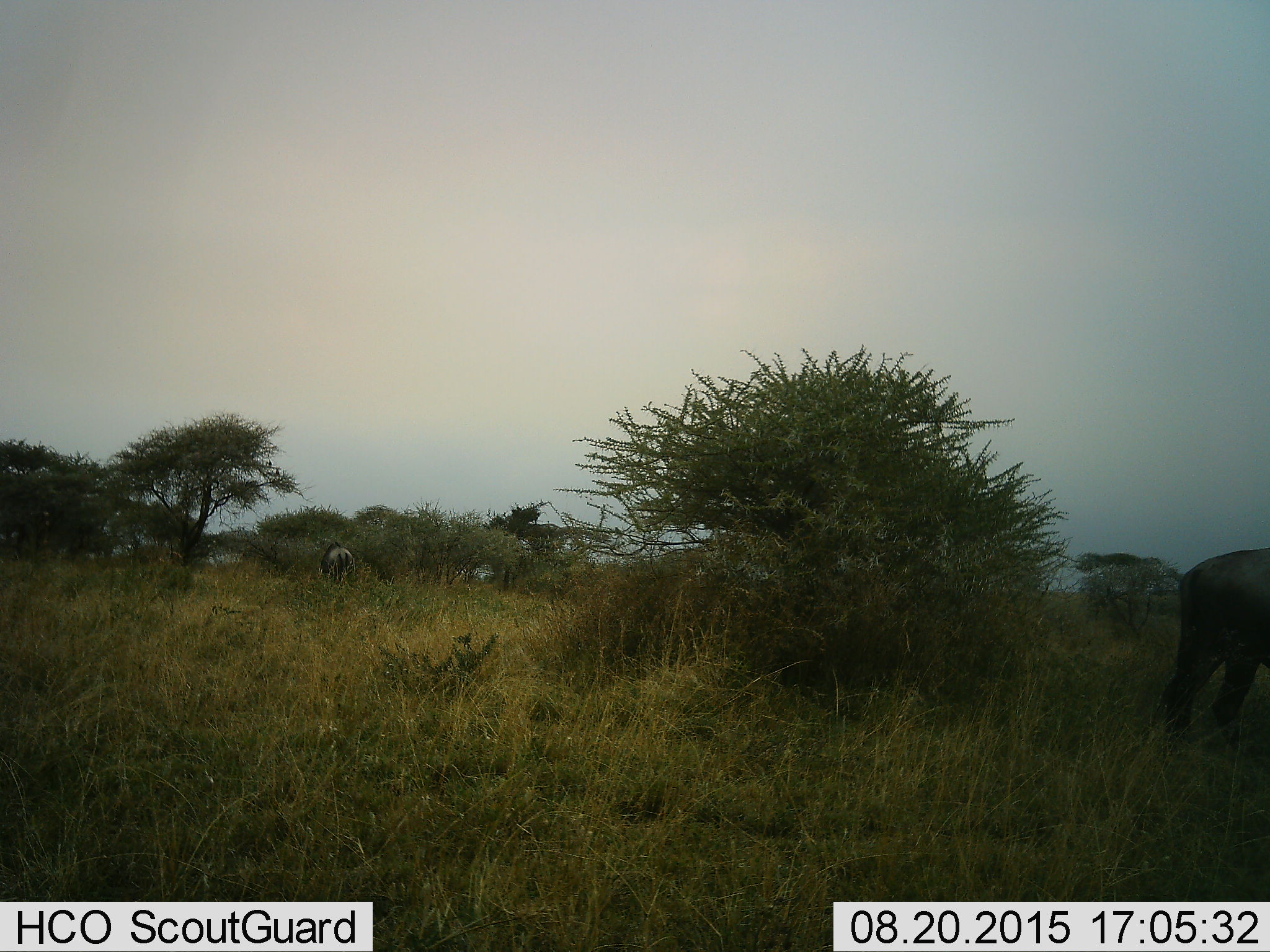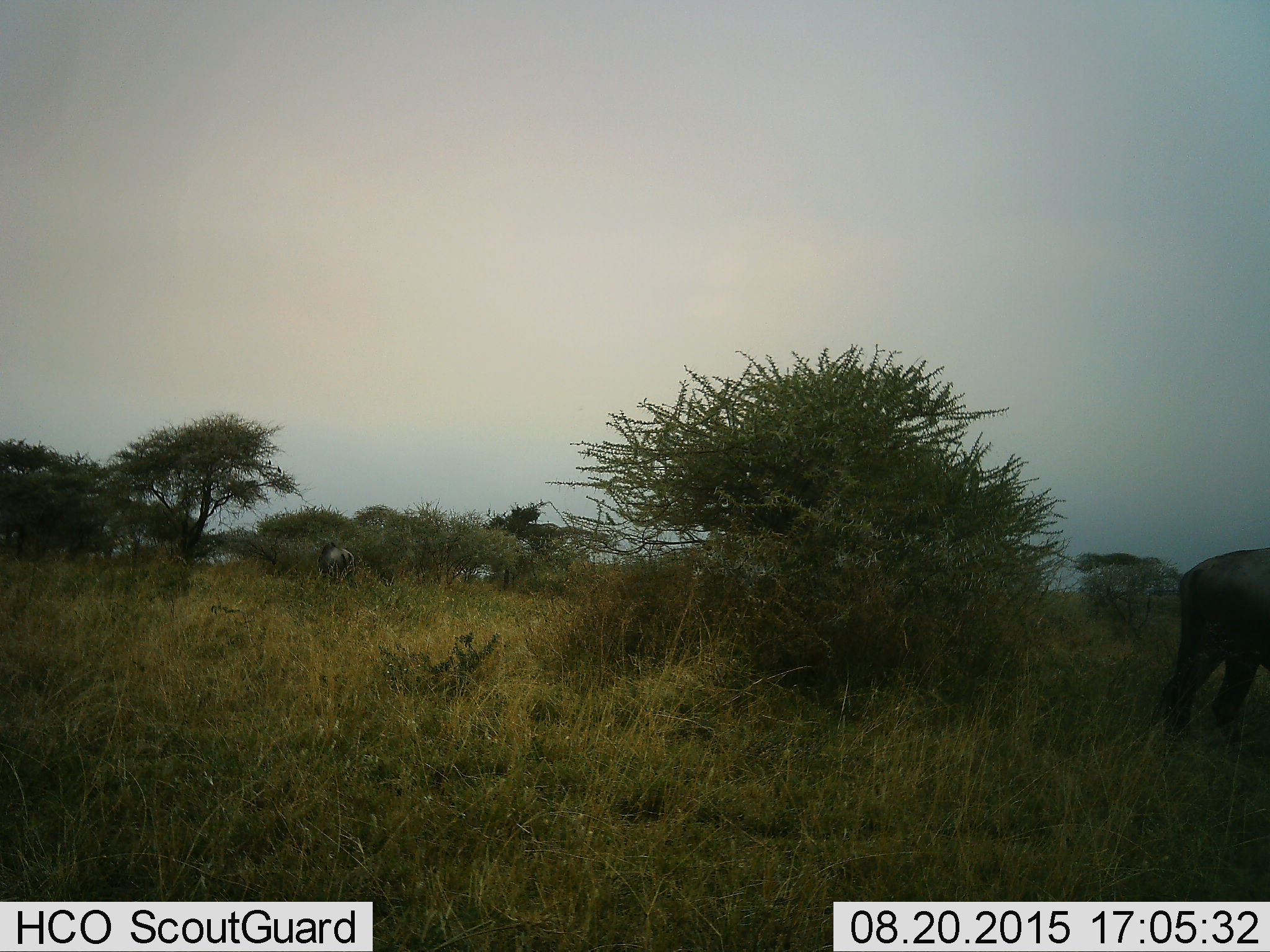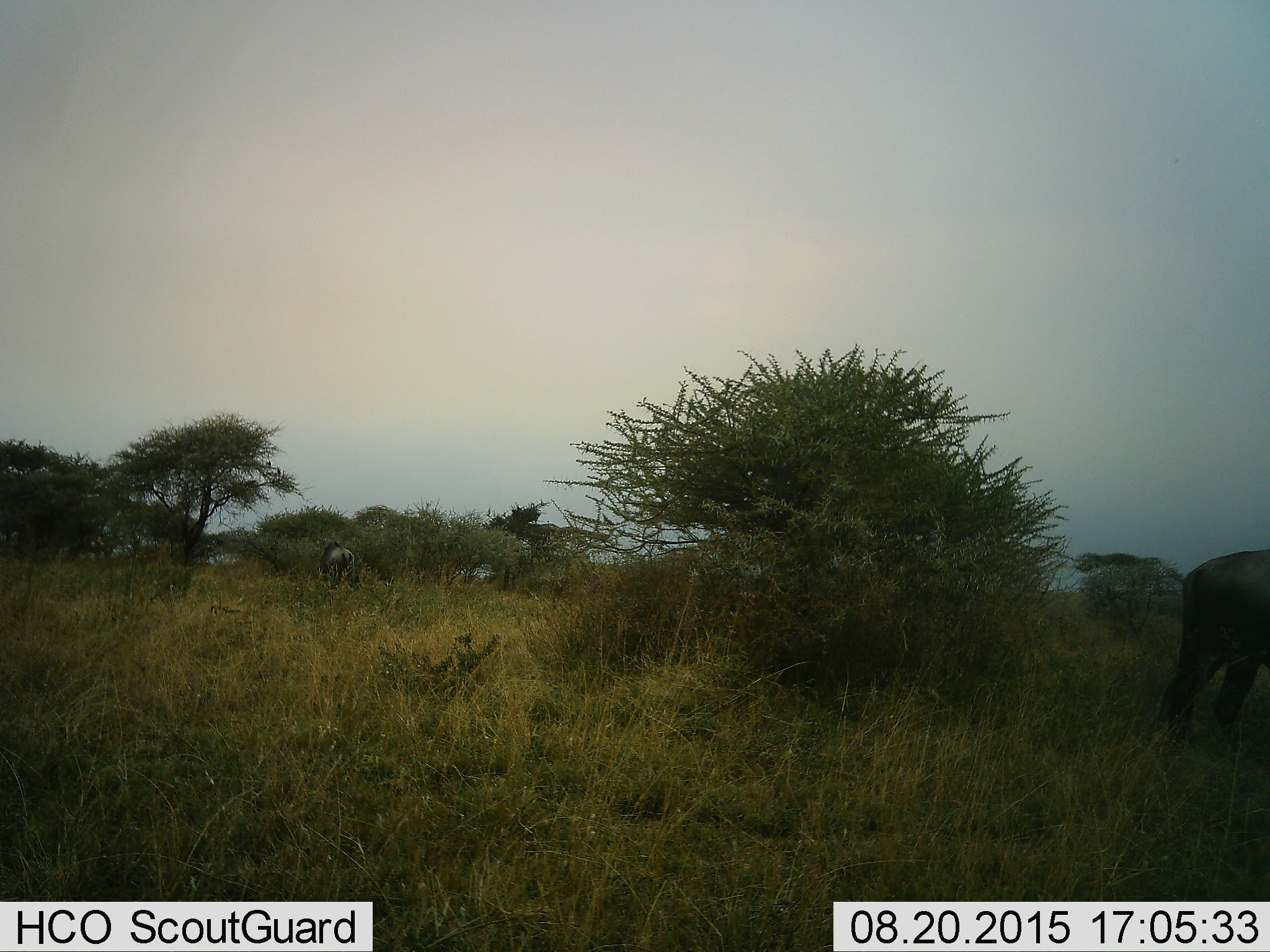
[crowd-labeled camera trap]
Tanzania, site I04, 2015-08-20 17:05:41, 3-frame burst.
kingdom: Animalia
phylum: Chordata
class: Mammalia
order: Artiodactyla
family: Bovidae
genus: Syncerus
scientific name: Syncerus caffer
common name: cape buffalo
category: buffalo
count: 2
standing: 25%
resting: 0%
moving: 25%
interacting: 0%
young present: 0%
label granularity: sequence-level